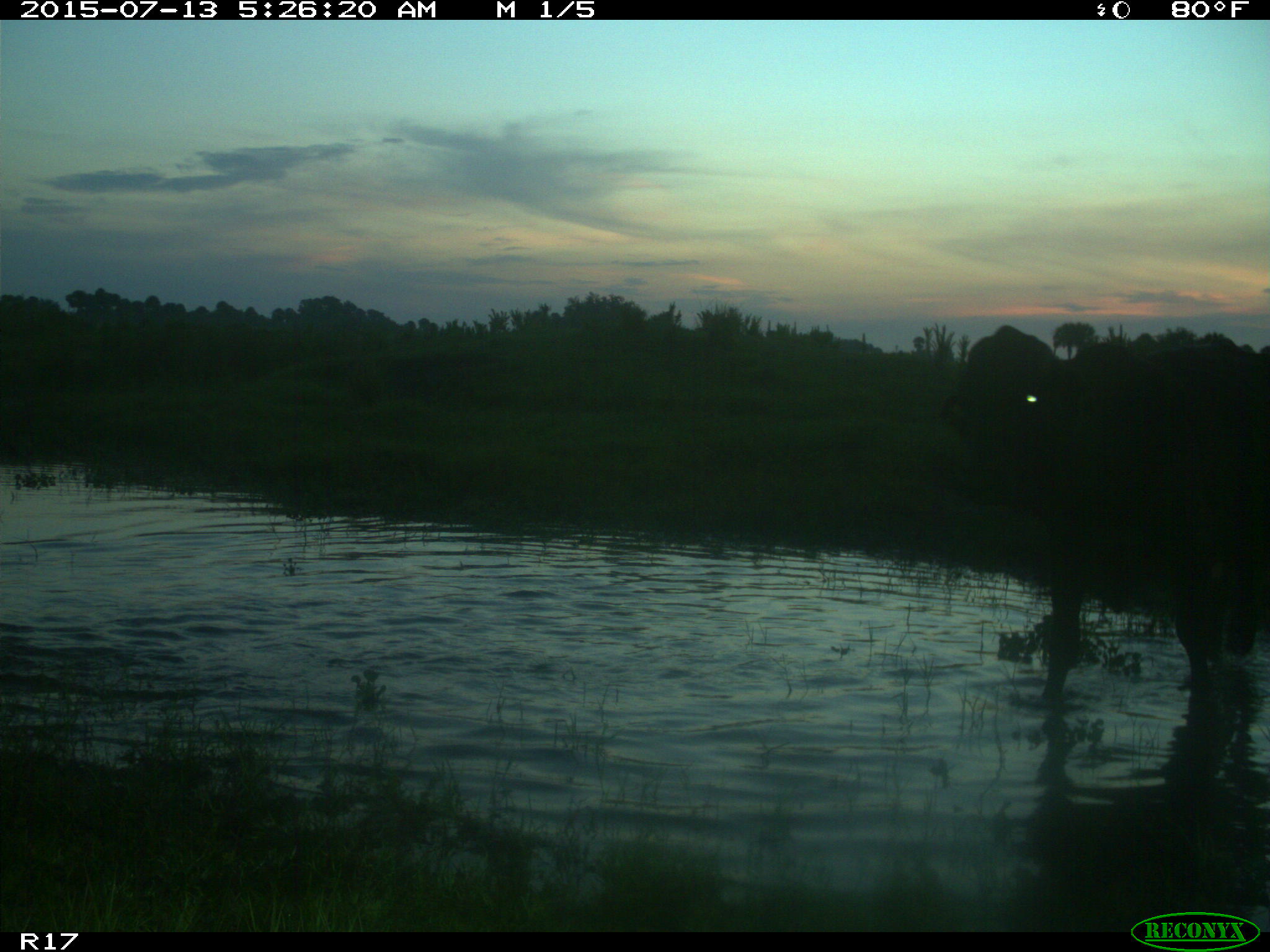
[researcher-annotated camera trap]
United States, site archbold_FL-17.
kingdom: Animalia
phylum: Chordata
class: Mammalia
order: Artiodactyla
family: Bovidae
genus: Bos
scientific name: Bos taurus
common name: domestic cow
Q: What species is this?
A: Bos taurus (domestic cow).